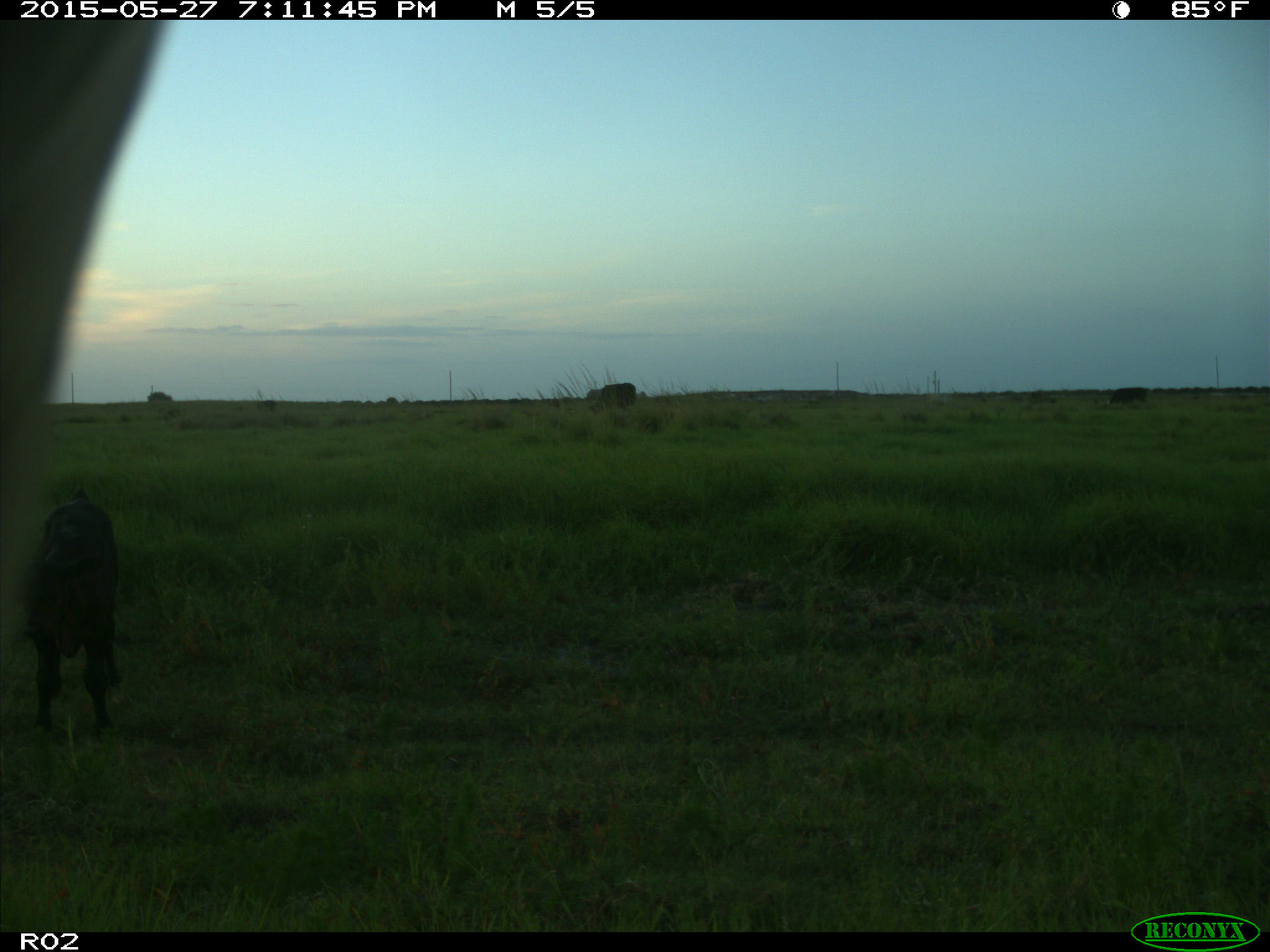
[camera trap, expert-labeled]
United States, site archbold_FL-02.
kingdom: Animalia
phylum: Chordata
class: Mammalia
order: Artiodactyla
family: Bovidae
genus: Bos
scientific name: Bos taurus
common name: domestic cow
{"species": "Bos taurus (domestic cow)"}